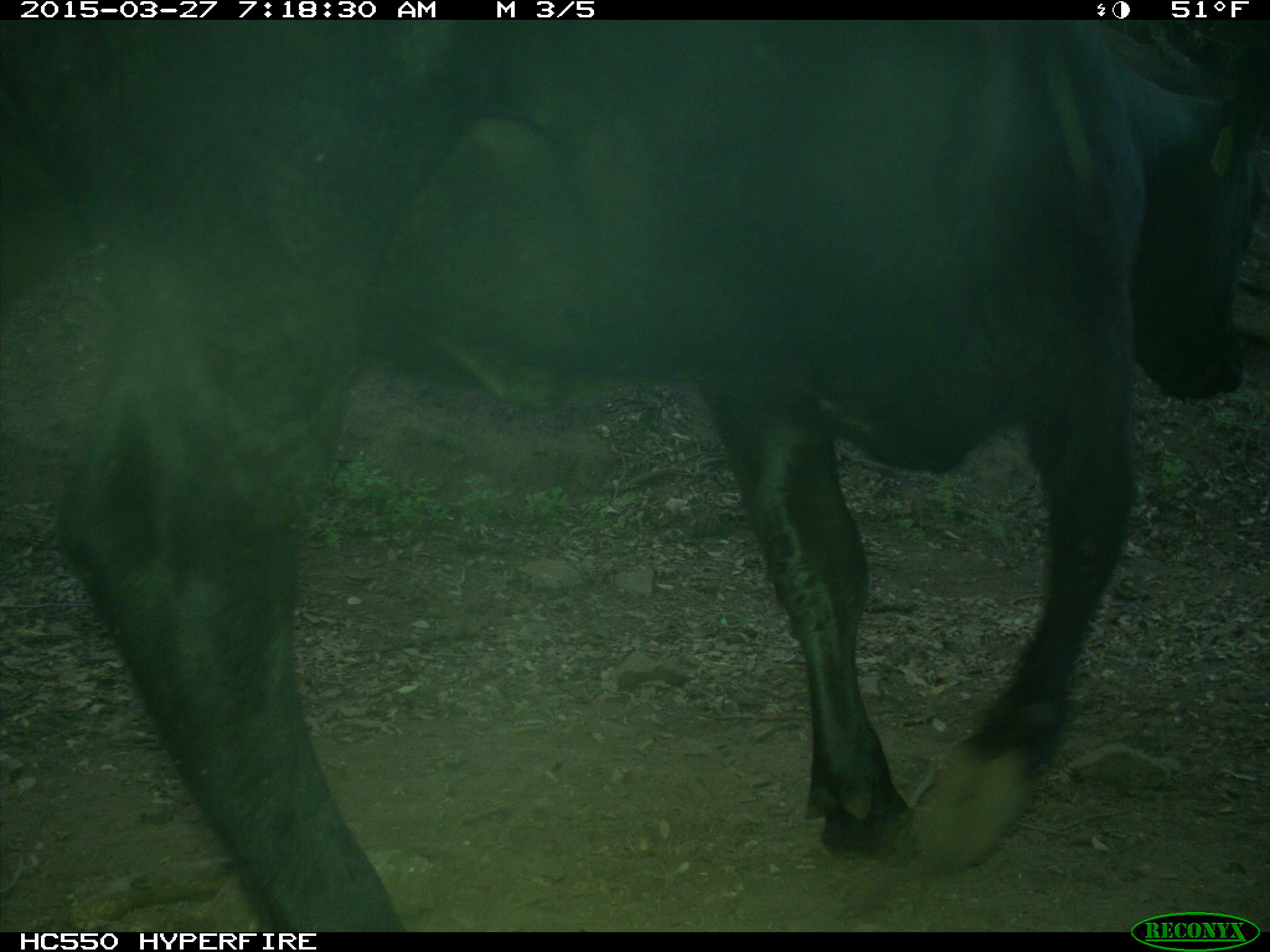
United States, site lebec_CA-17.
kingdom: Animalia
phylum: Chordata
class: Mammalia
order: Artiodactyla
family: Bovidae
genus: Bos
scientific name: Bos taurus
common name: domestic cow